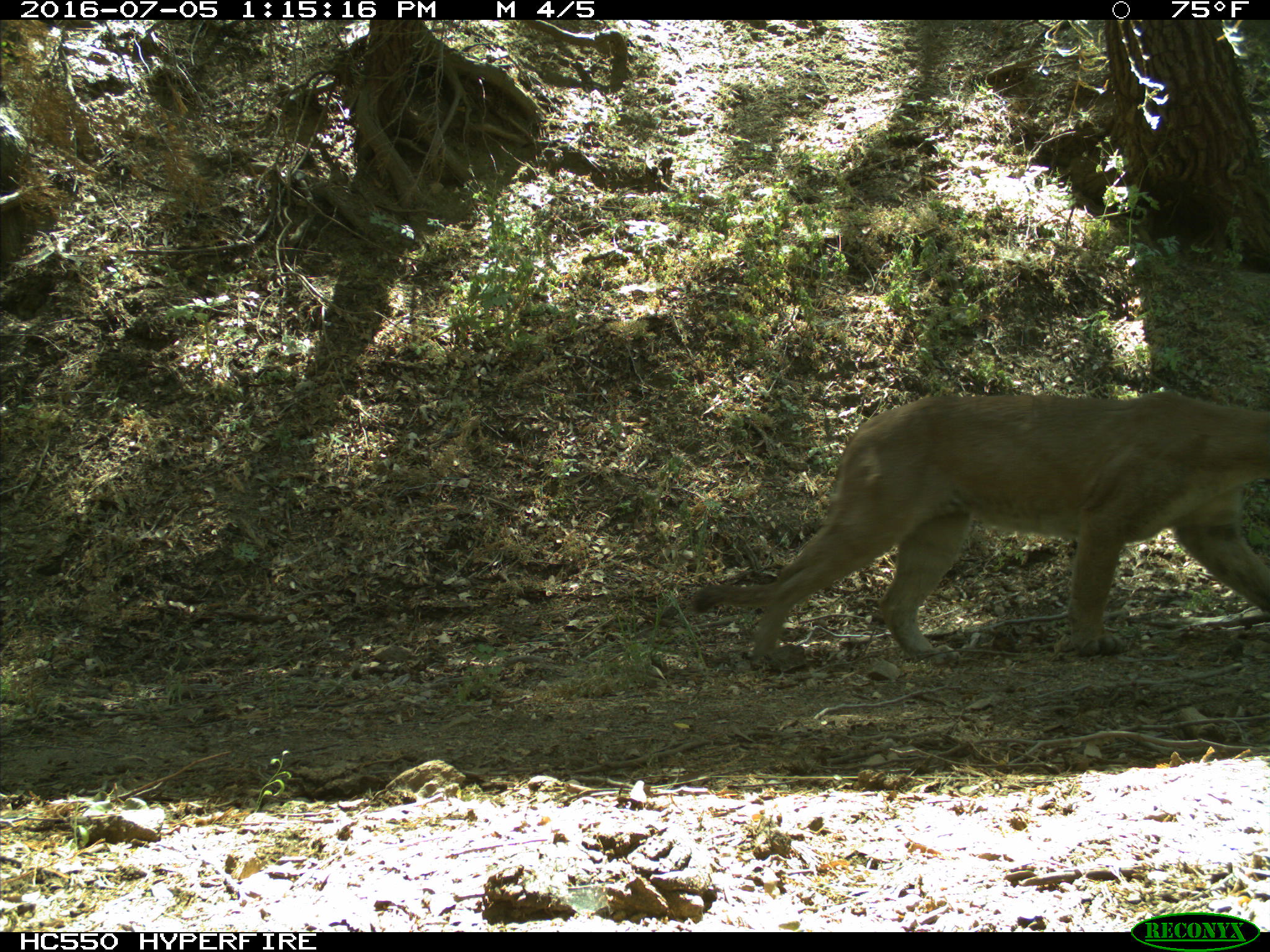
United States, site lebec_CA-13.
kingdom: Animalia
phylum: Chordata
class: Mammalia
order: Carnivora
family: Felidae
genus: Puma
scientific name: Puma concolor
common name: mountain lion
Puma concolor (mountain lion).